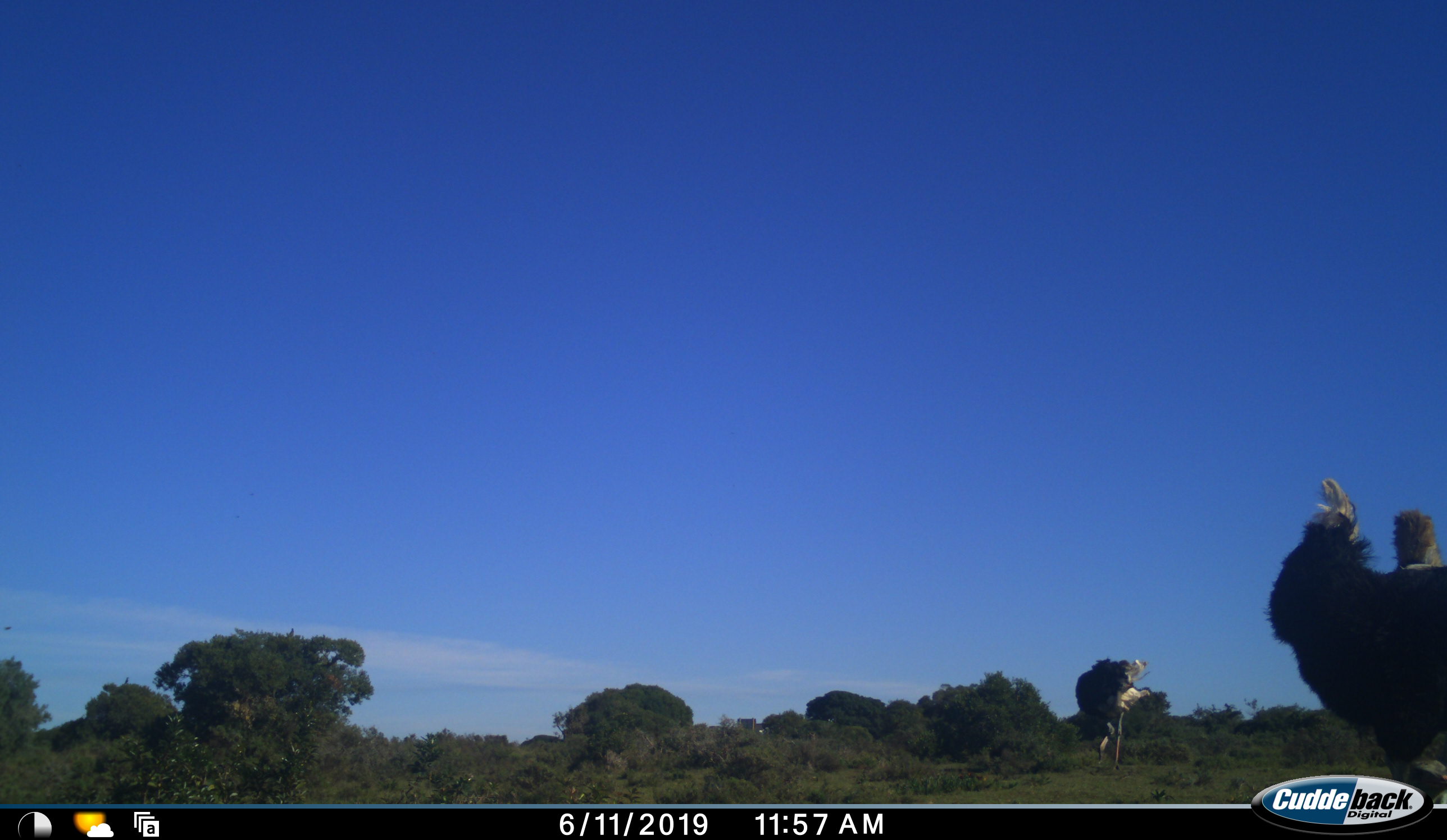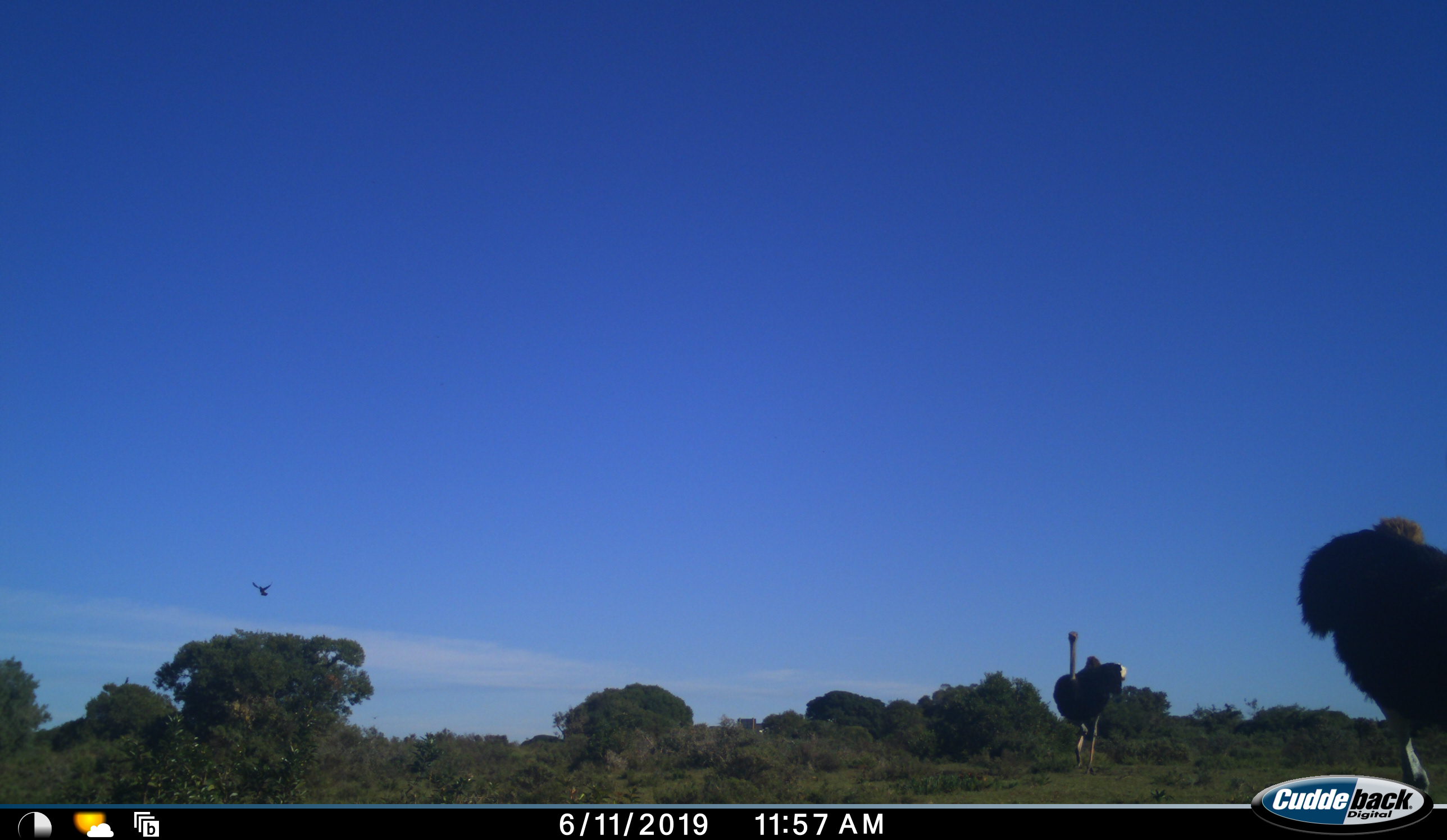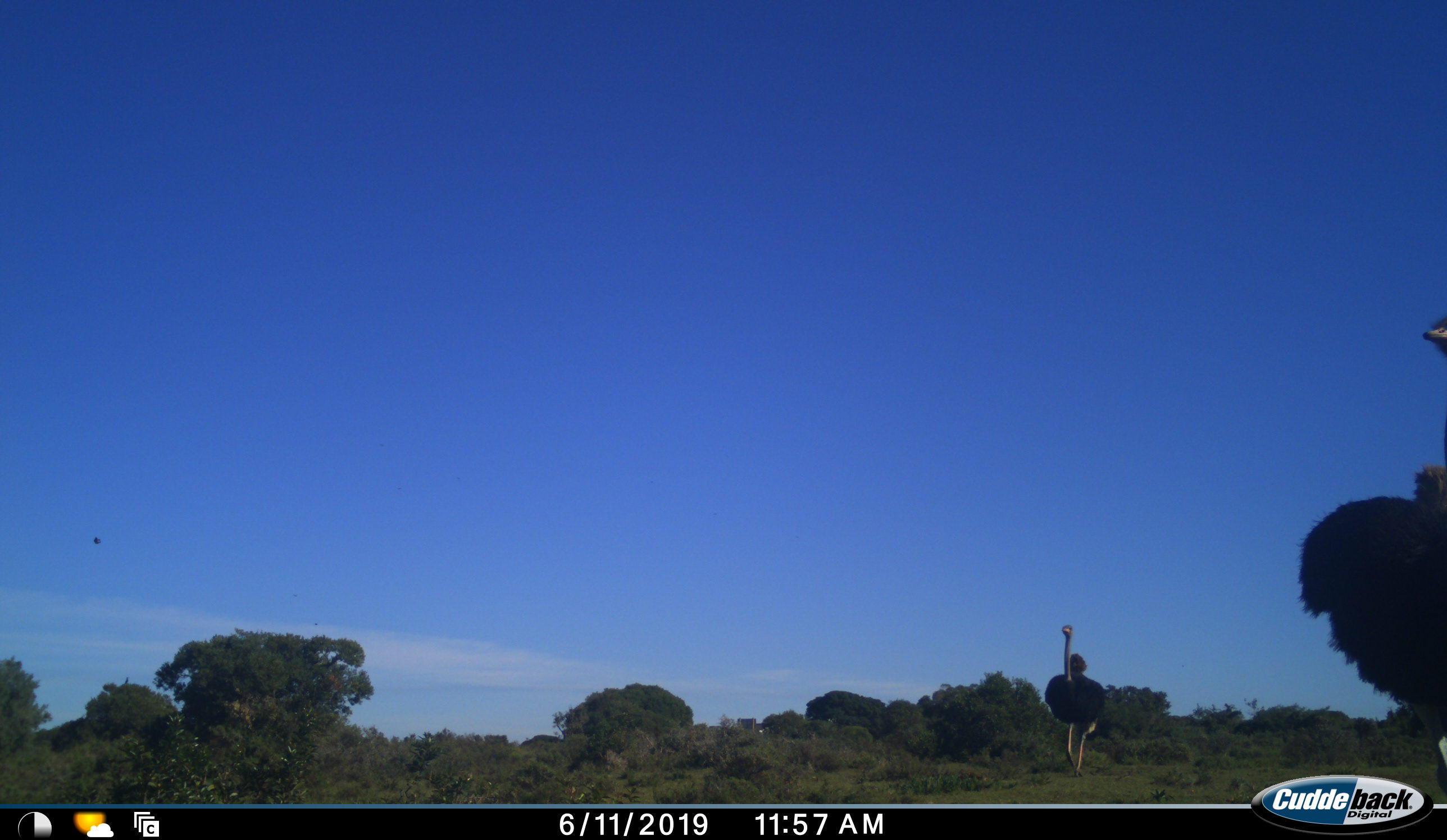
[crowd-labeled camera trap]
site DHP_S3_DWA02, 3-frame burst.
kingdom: Animalia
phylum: Chordata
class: Aves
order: Struthioniformes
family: Struthionidae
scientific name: Struthionidae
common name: ostrich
Ostrich (Struthionidae), count 2. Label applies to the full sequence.